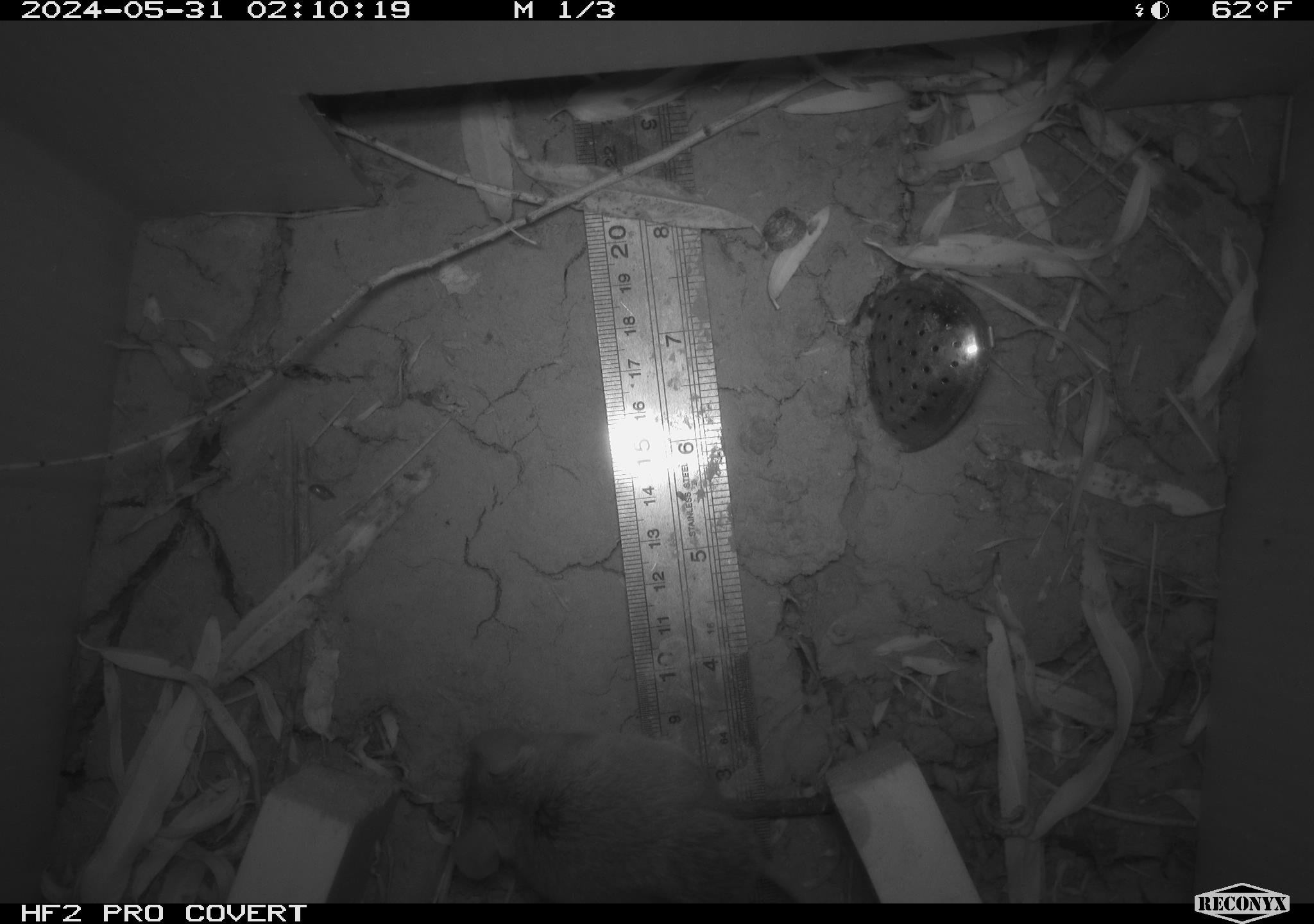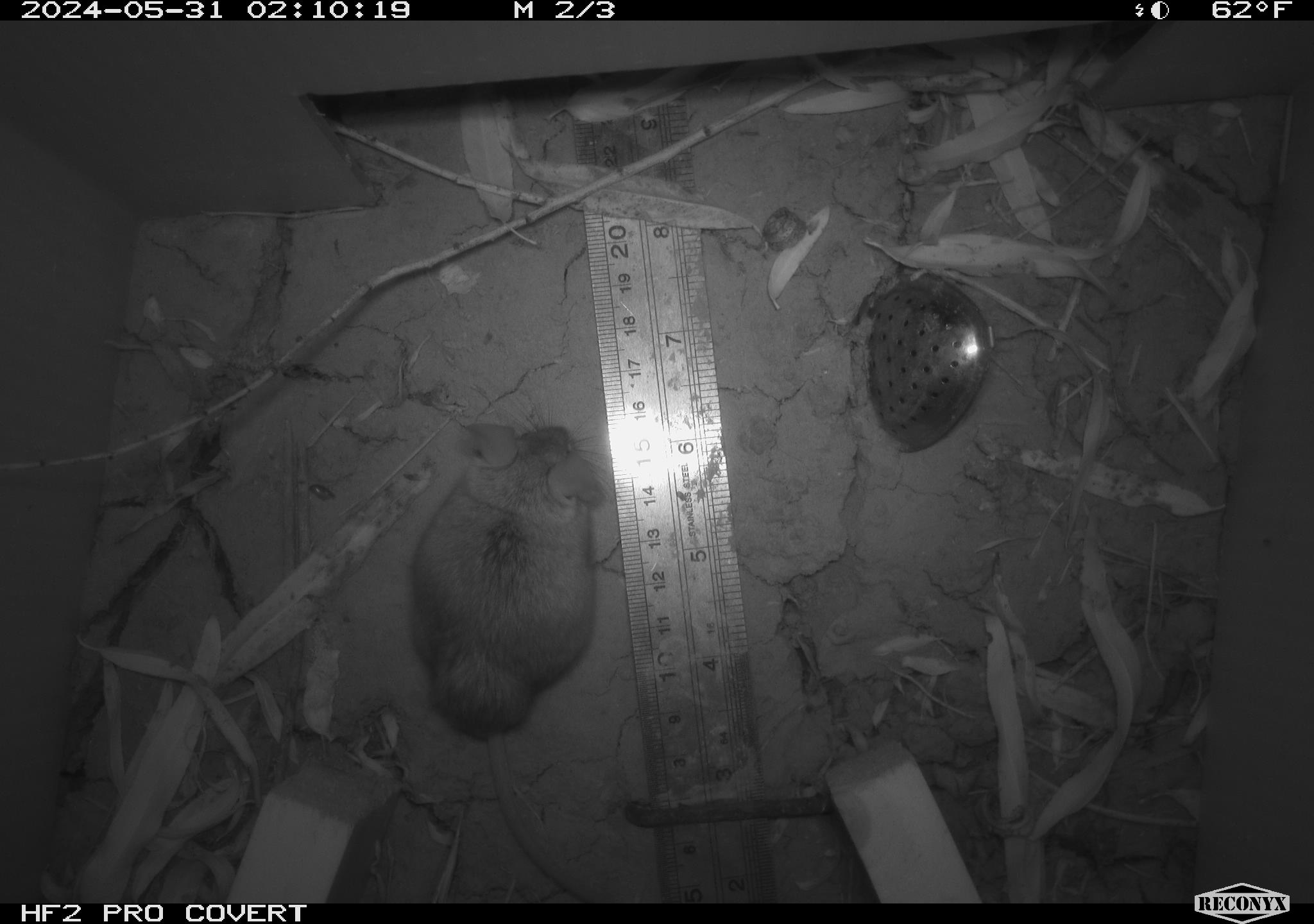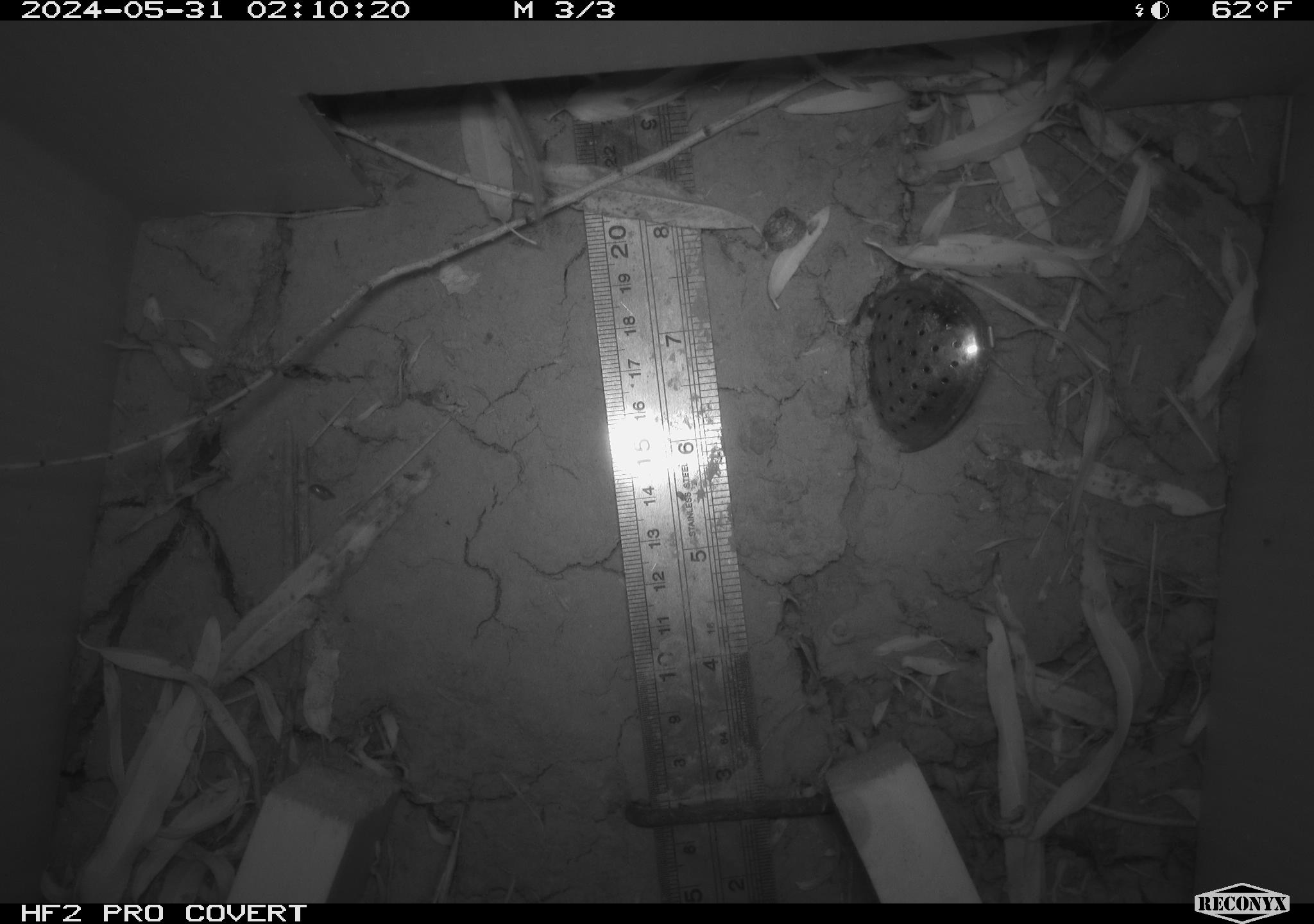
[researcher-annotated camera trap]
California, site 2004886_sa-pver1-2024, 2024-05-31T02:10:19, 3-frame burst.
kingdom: Animalia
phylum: Chordata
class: Mammalia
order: Rodentia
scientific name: Rodentia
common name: mouse species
Mouse species (Rodentia).